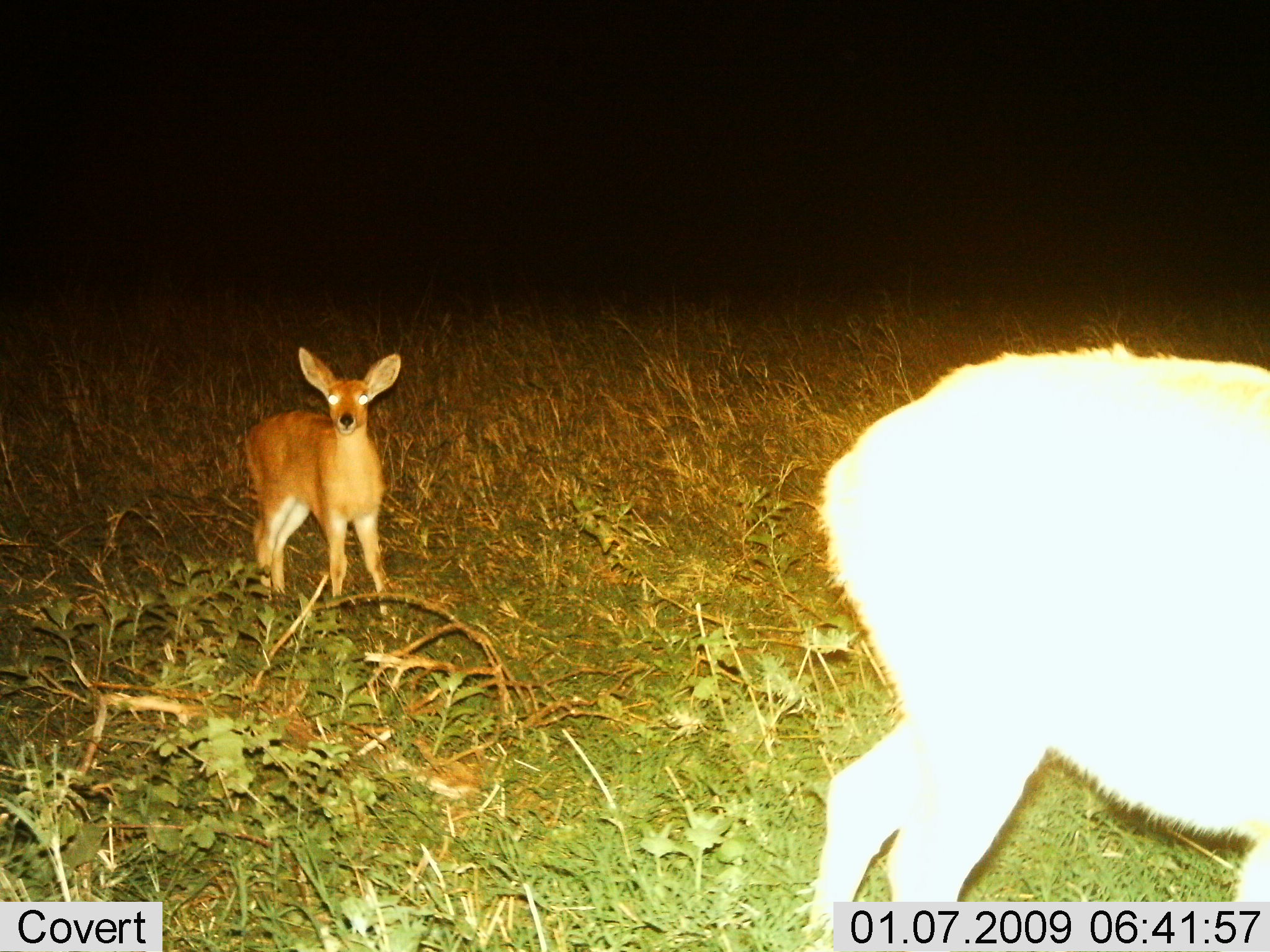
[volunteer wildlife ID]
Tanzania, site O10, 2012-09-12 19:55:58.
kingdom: Animalia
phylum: Chordata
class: Mammalia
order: Artiodactyla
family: Bovidae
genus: Redunca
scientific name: Redunca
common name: reedbuck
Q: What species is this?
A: Reedbuck (Redunca).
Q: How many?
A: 2.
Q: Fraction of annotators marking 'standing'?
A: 90%.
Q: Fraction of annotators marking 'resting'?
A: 10%.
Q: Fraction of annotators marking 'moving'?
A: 0%.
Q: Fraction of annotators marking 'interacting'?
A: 0%.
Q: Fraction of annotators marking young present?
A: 60%.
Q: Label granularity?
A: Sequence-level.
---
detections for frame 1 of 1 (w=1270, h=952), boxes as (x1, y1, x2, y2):
animal: (806, 342, 1270, 947); (239, 347, 404, 610)